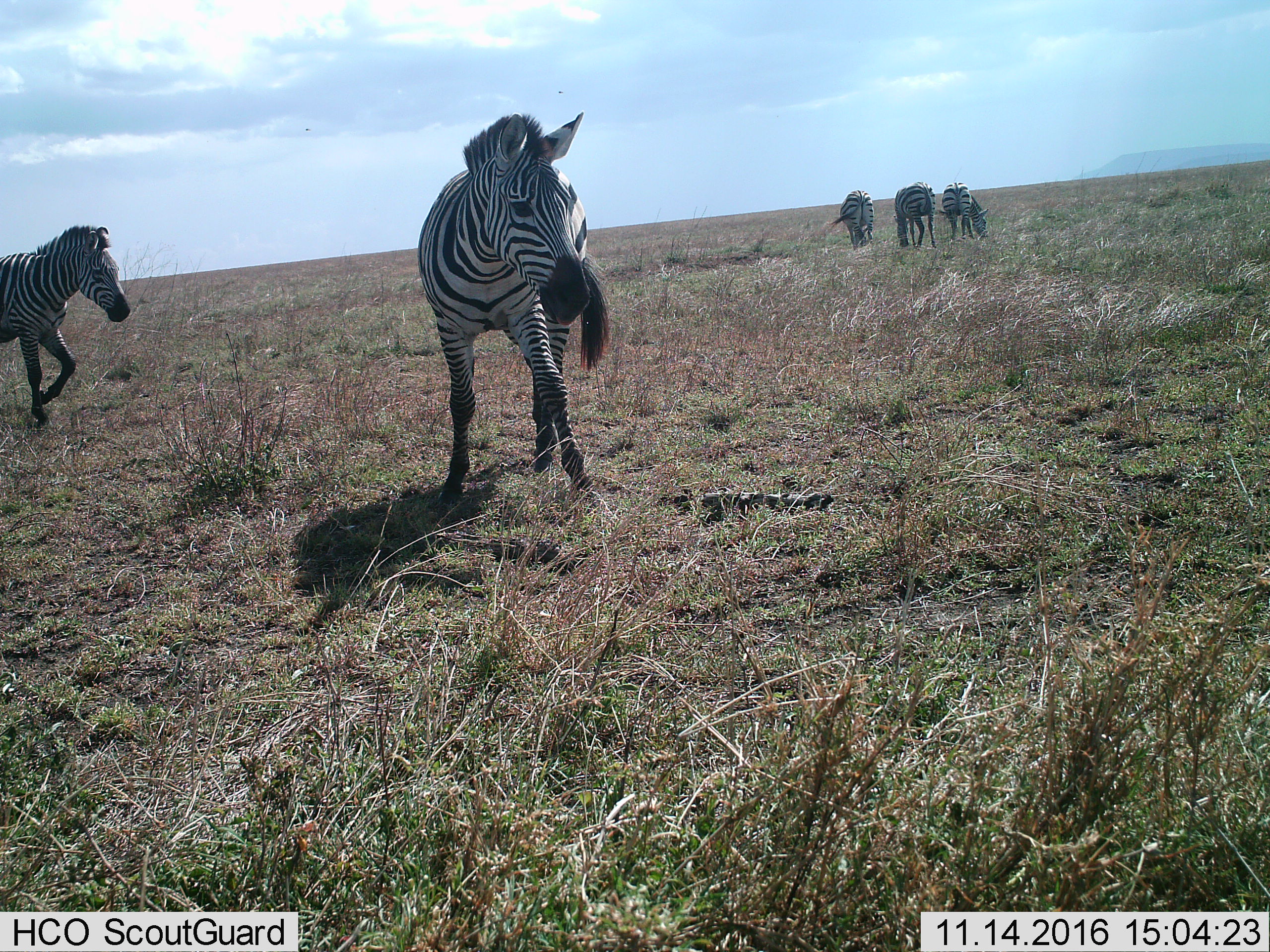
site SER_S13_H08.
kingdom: Animalia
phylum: Chordata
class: Mammalia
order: Perissodactyla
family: Equidae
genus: Equus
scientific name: Equus quagga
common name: plains zebra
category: zebraplains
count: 5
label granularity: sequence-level